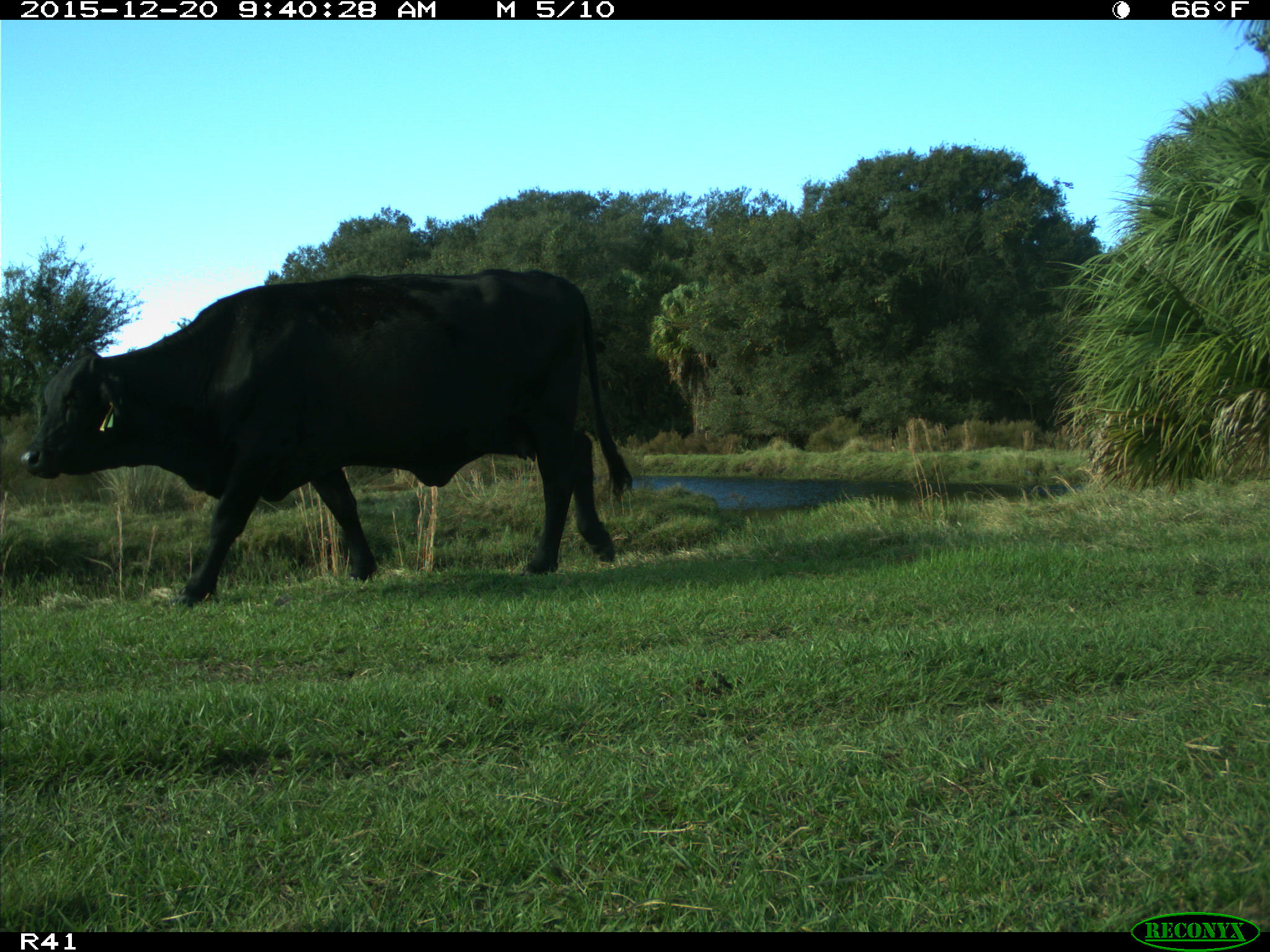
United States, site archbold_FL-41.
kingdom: Animalia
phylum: Chordata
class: Mammalia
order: Artiodactyla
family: Bovidae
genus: Bos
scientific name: Bos taurus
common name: domestic cow